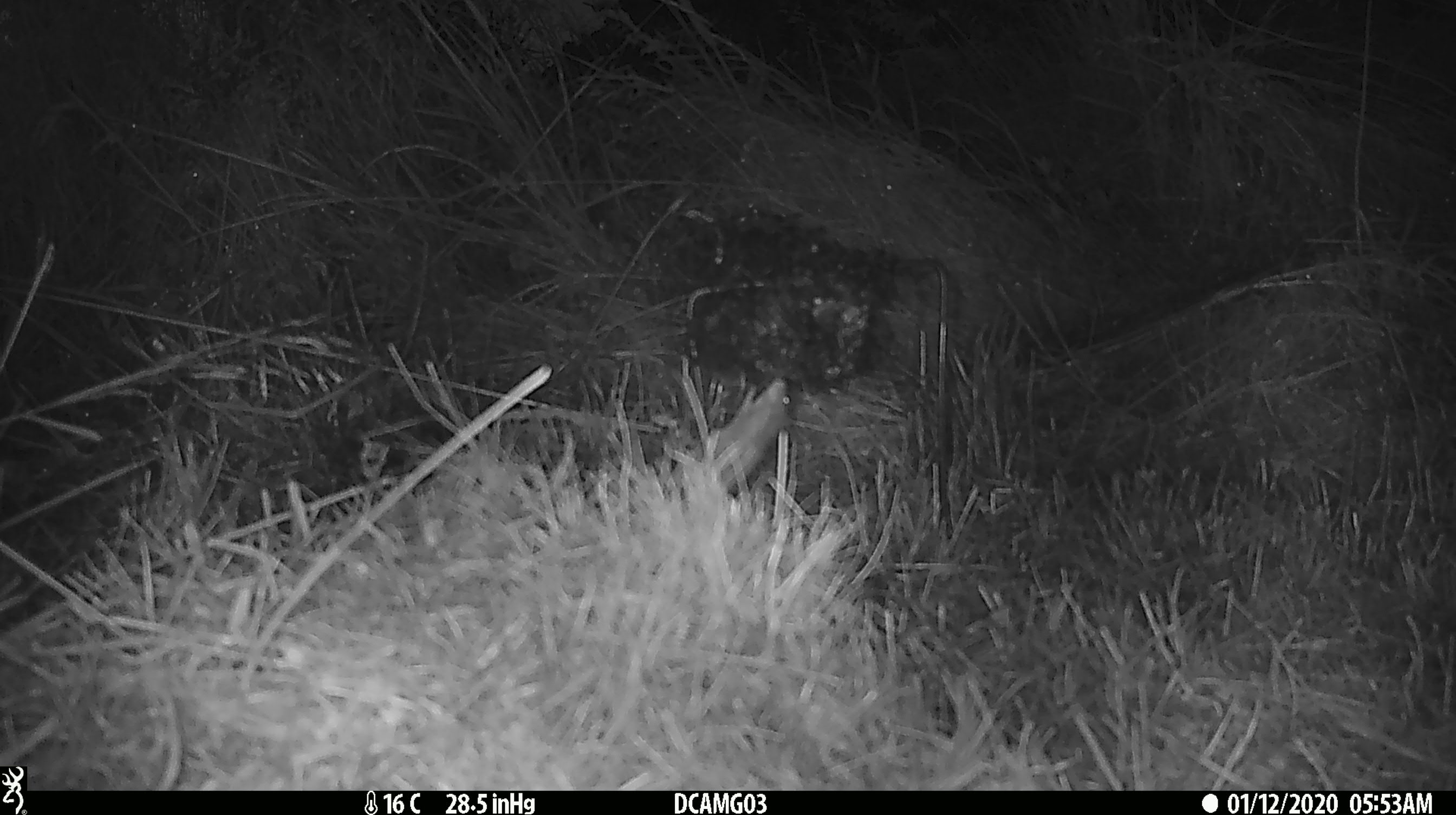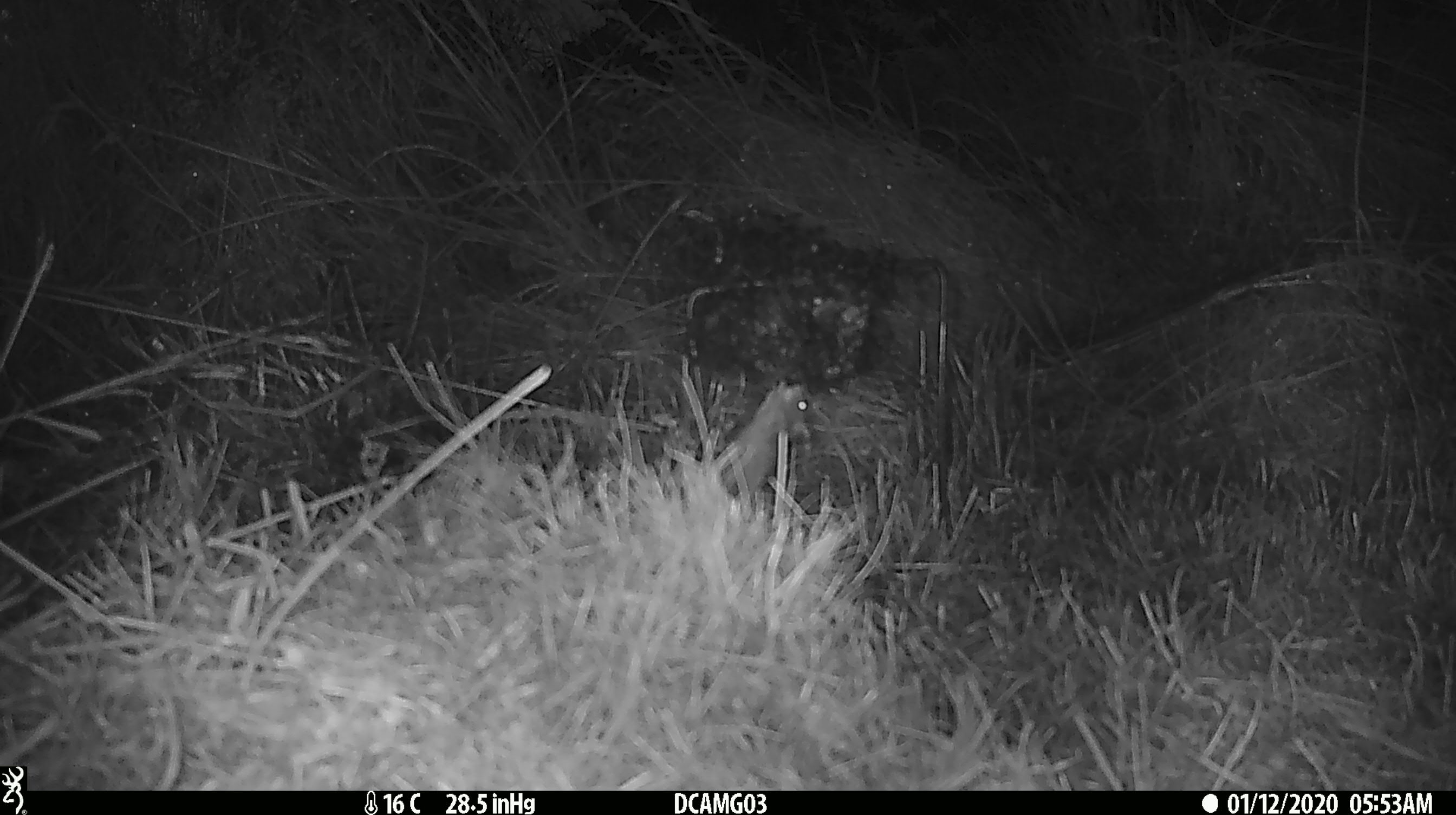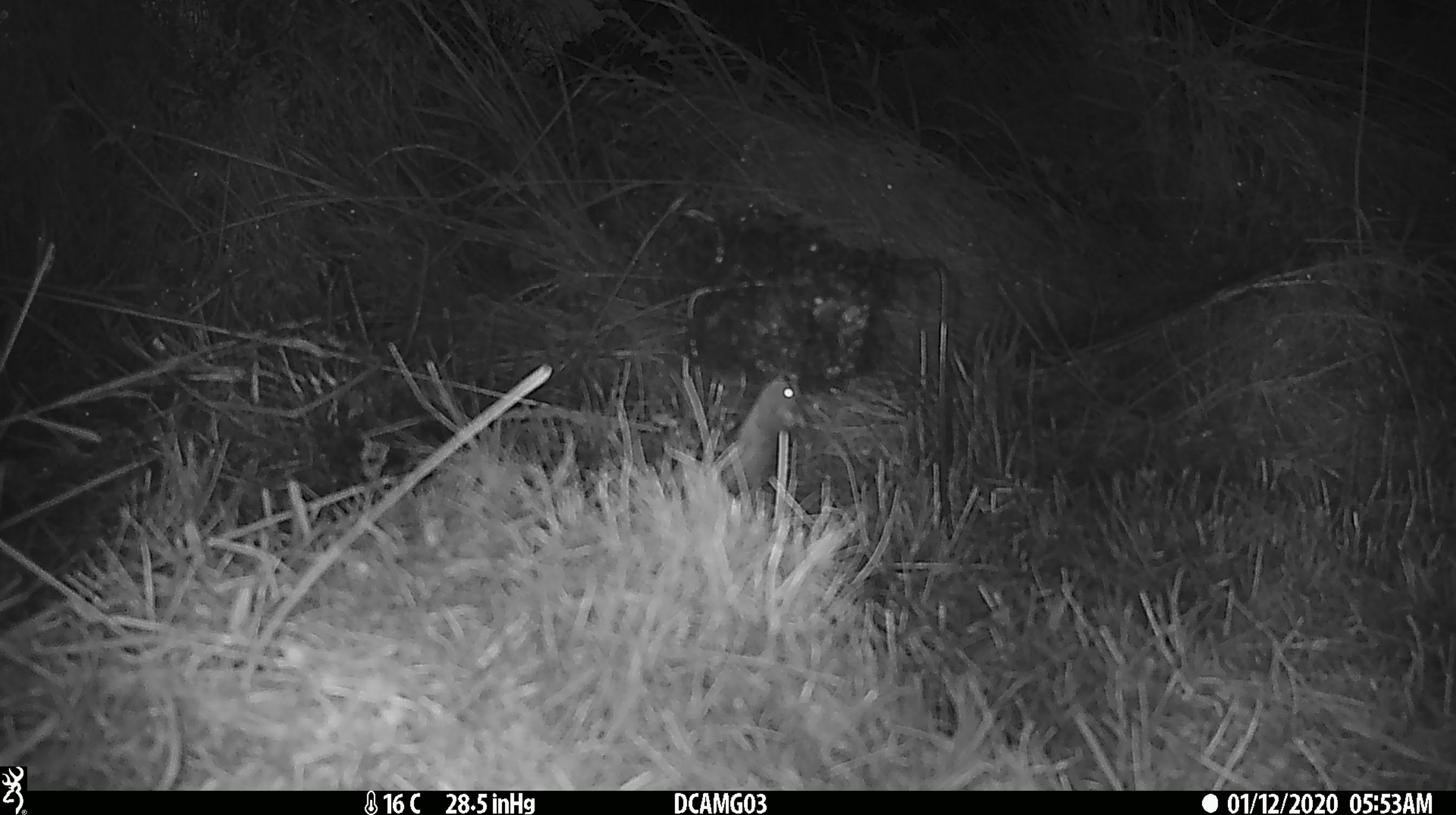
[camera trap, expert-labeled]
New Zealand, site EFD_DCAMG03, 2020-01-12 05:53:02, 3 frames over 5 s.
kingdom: Animalia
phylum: Chordata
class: Mammalia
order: Rodentia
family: Muridae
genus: Mus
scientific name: Mus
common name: mouse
Mouse (Mus).